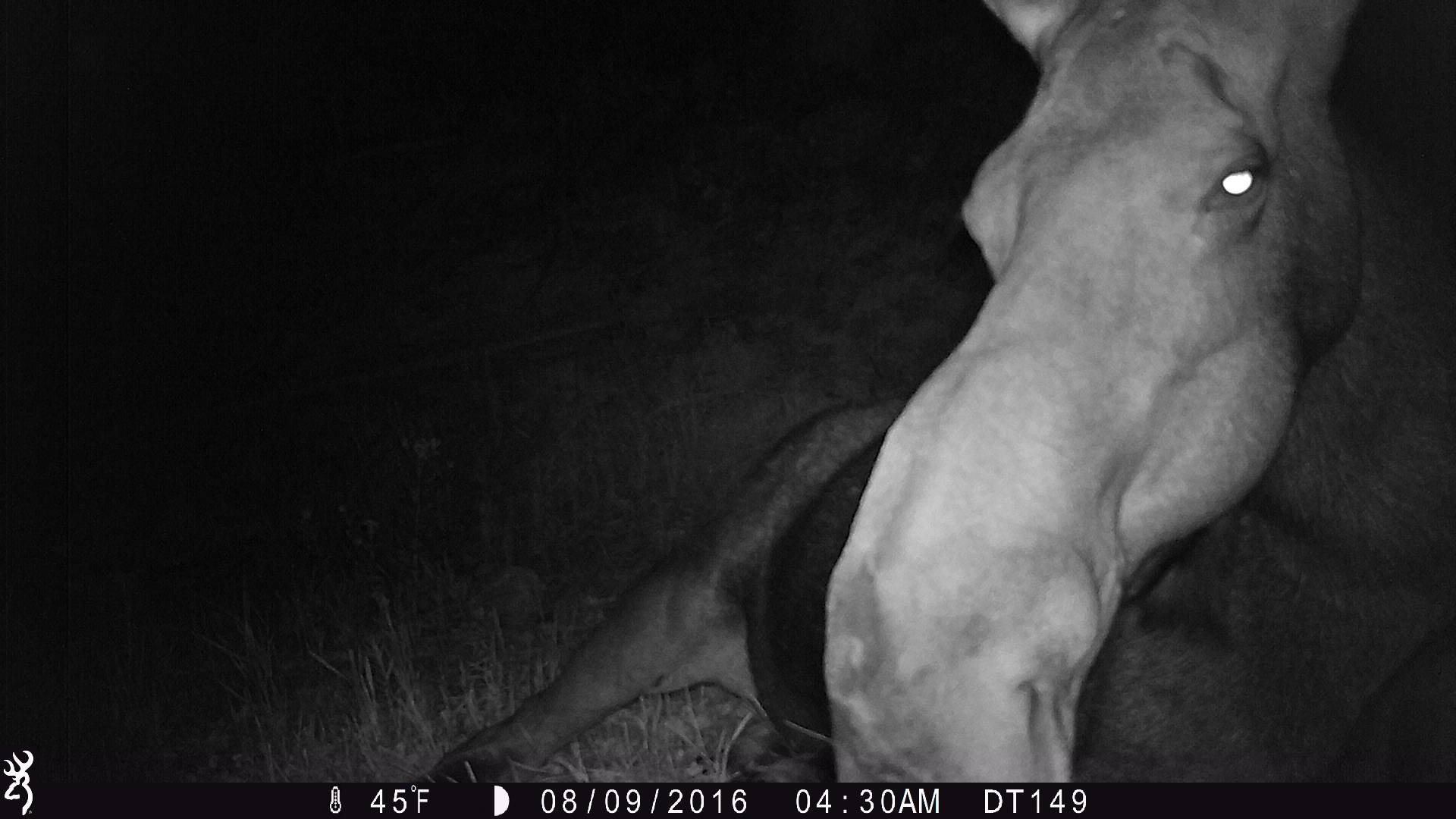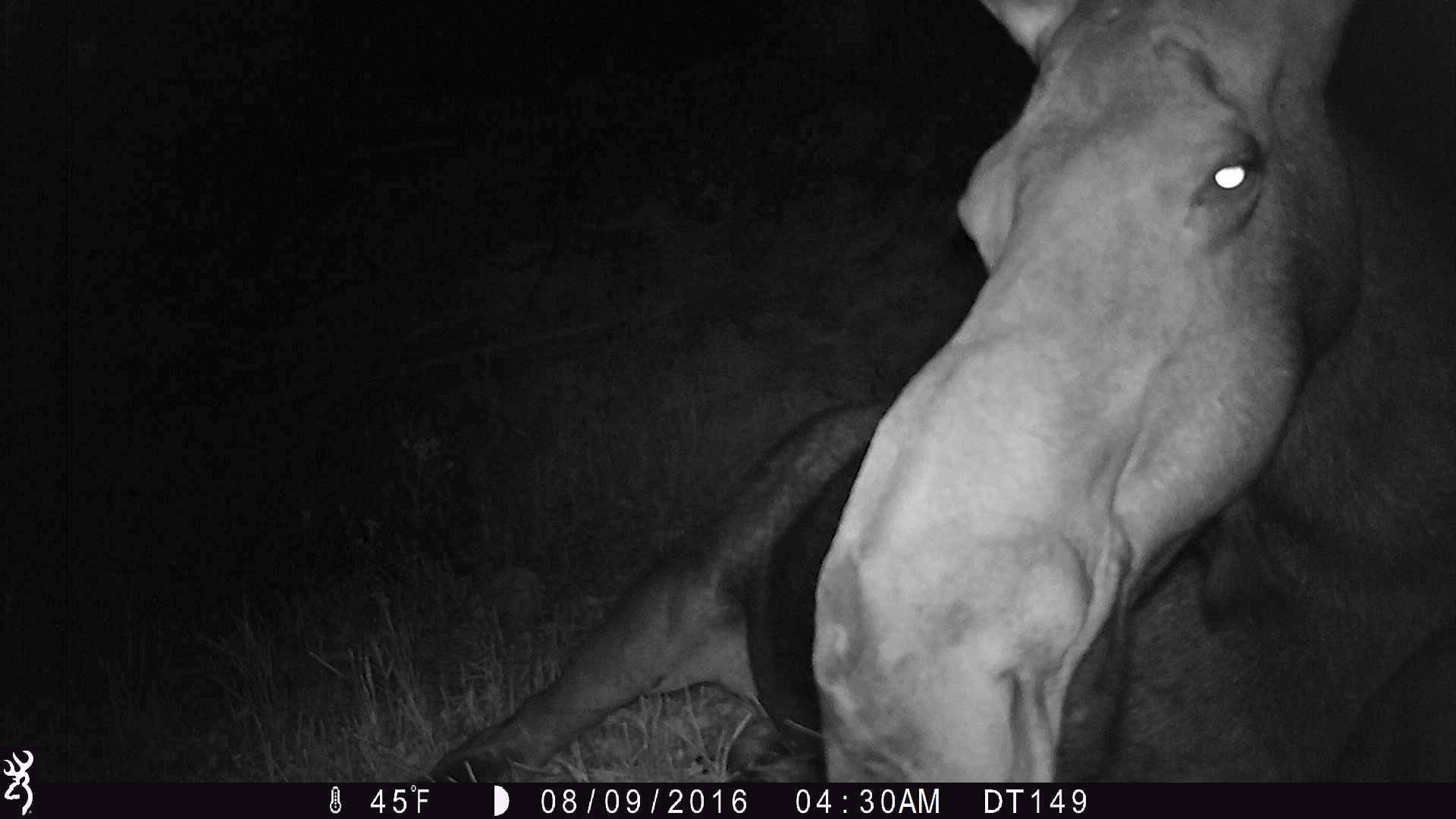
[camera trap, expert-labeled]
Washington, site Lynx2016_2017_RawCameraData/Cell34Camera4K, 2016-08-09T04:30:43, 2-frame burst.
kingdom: Animalia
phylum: Chordata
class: Mammalia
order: Artiodactyla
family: Cervidae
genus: Alces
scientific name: Alces alces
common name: moose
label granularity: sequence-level